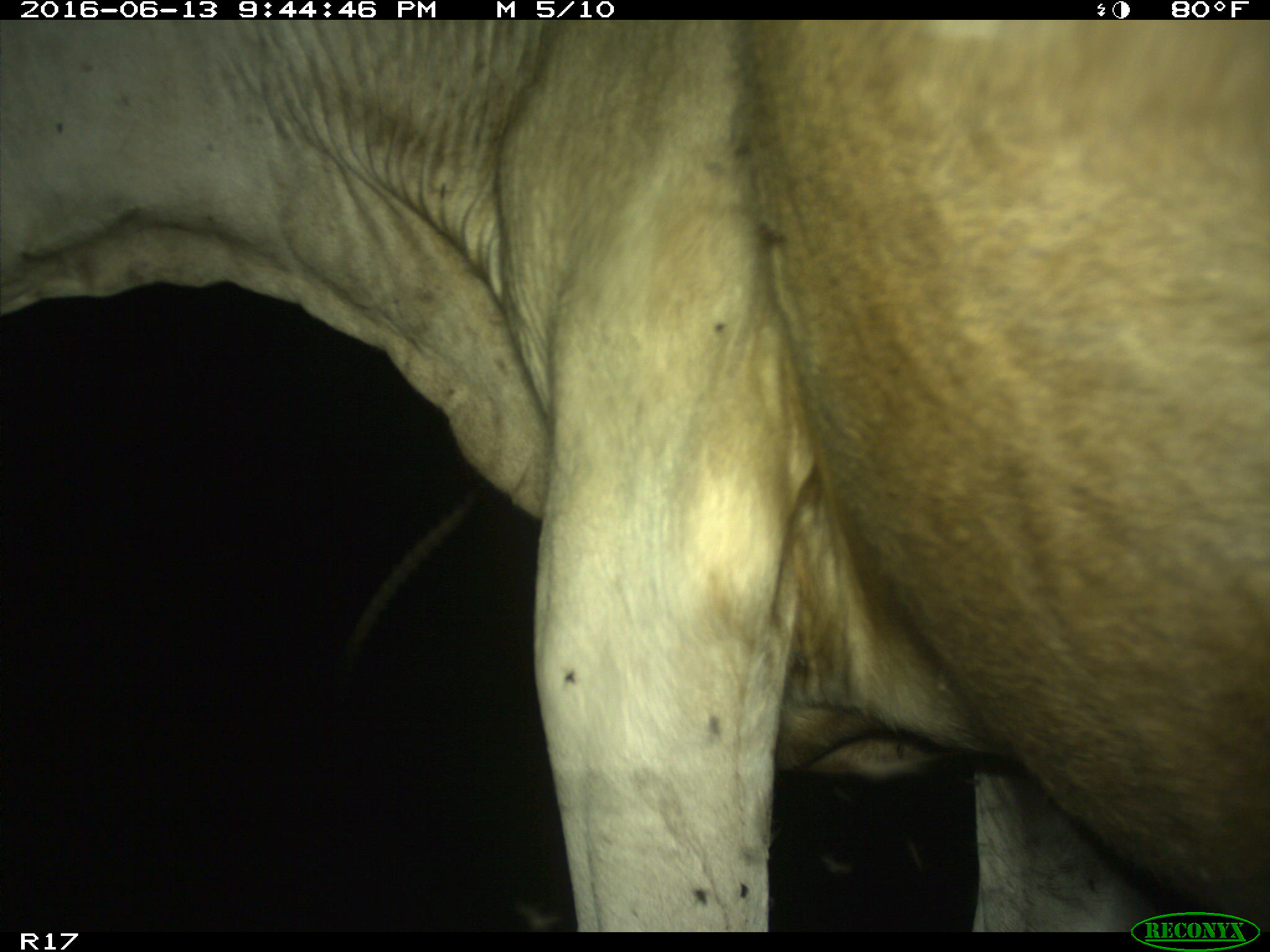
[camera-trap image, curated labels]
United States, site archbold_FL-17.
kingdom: Animalia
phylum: Chordata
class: Mammalia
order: Artiodactyla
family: Bovidae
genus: Bos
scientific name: Bos taurus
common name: domestic cow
Bos taurus (domestic cow).